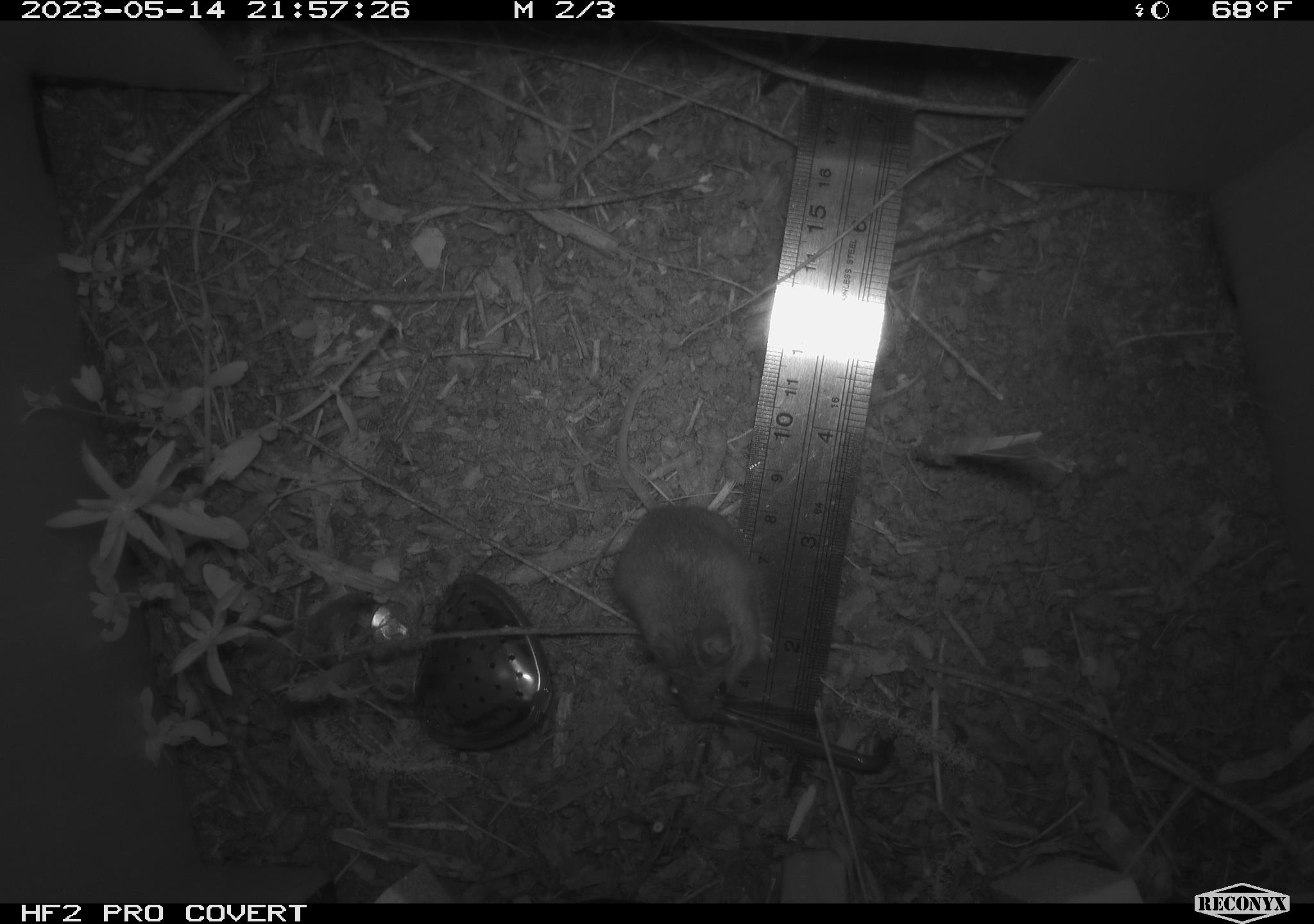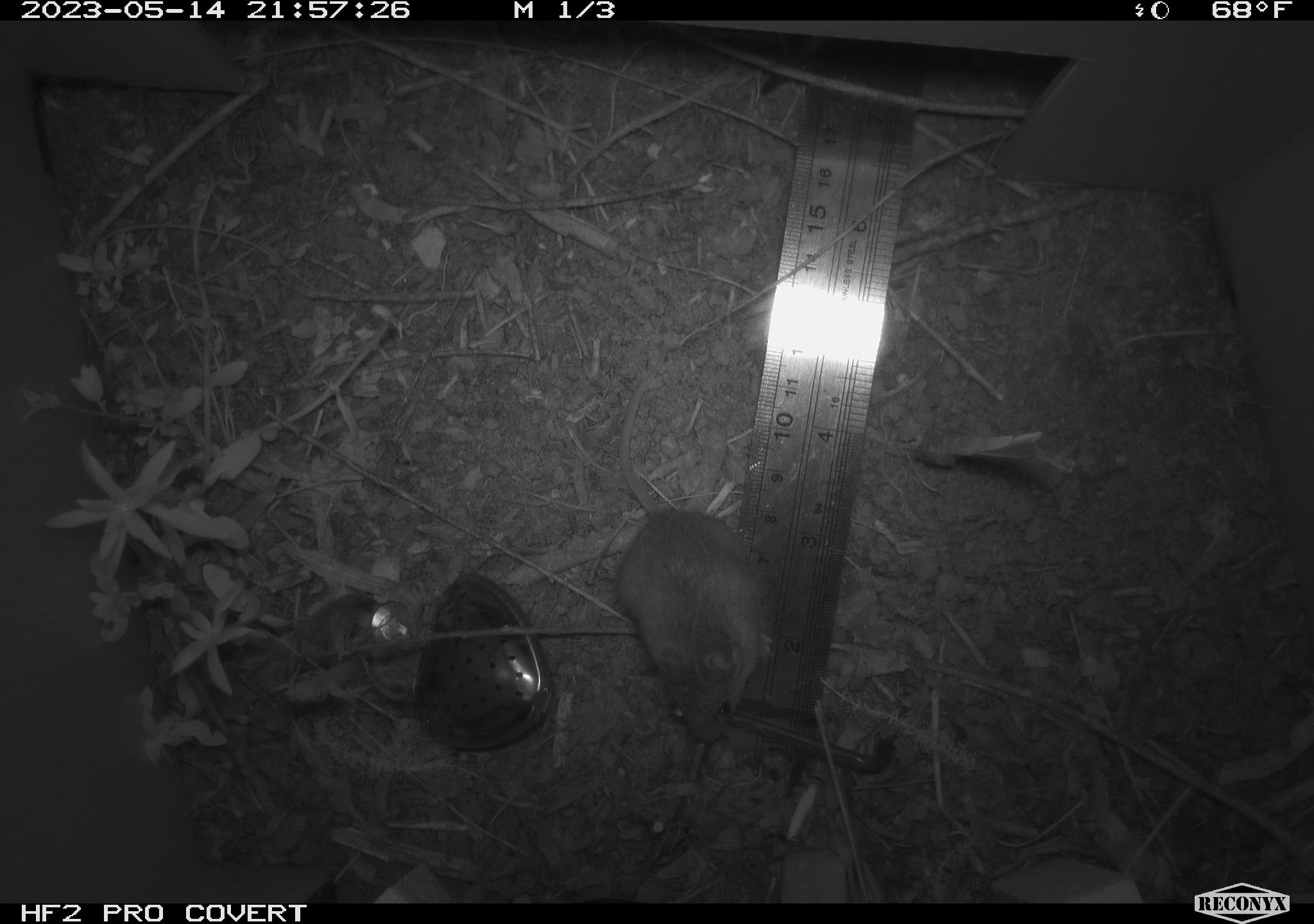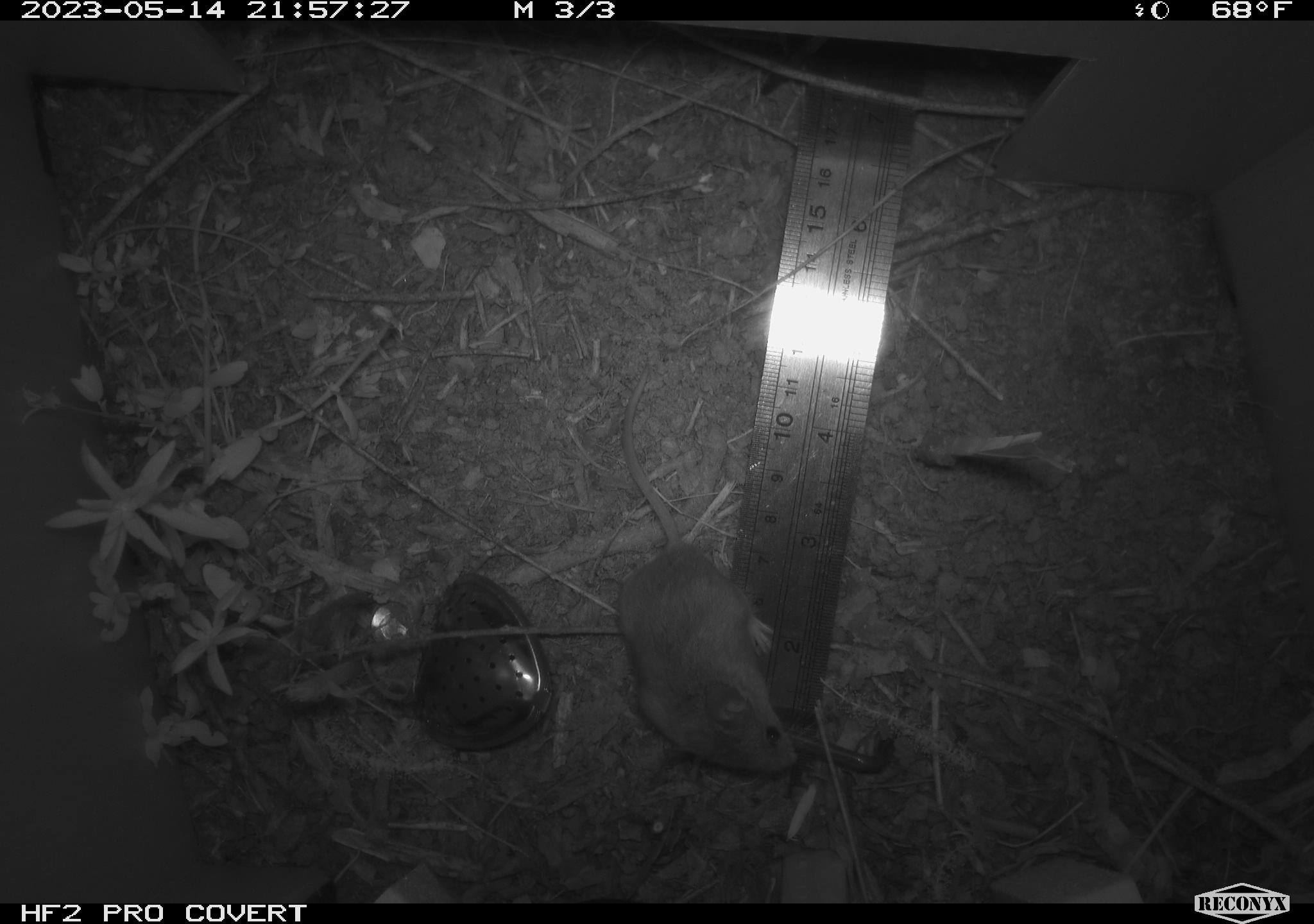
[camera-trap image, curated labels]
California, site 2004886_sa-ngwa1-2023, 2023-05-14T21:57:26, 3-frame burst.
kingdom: Animalia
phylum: Chordata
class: Mammalia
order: Rodentia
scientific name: Rodentia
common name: mouse species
Mouse species (Rodentia).